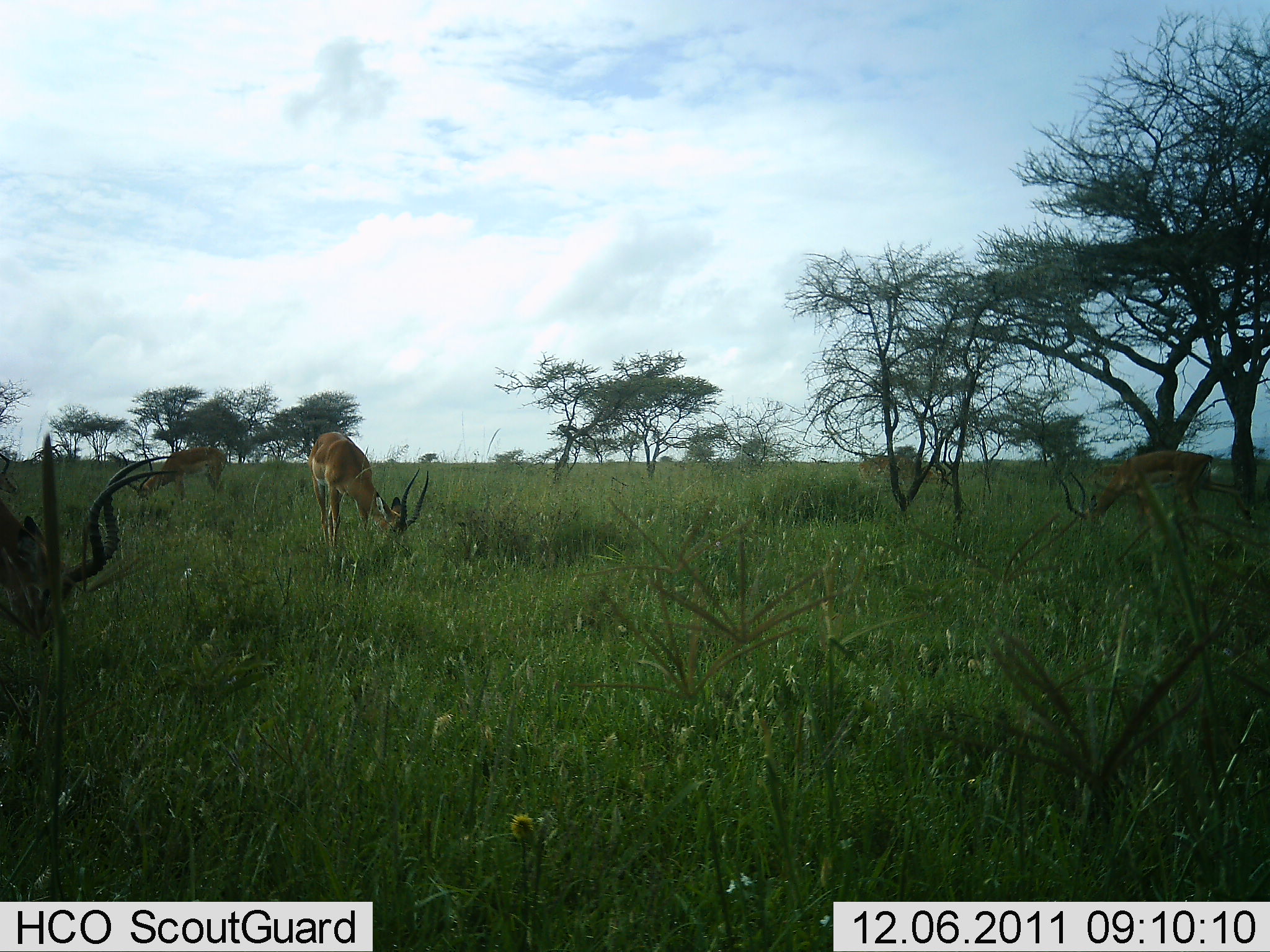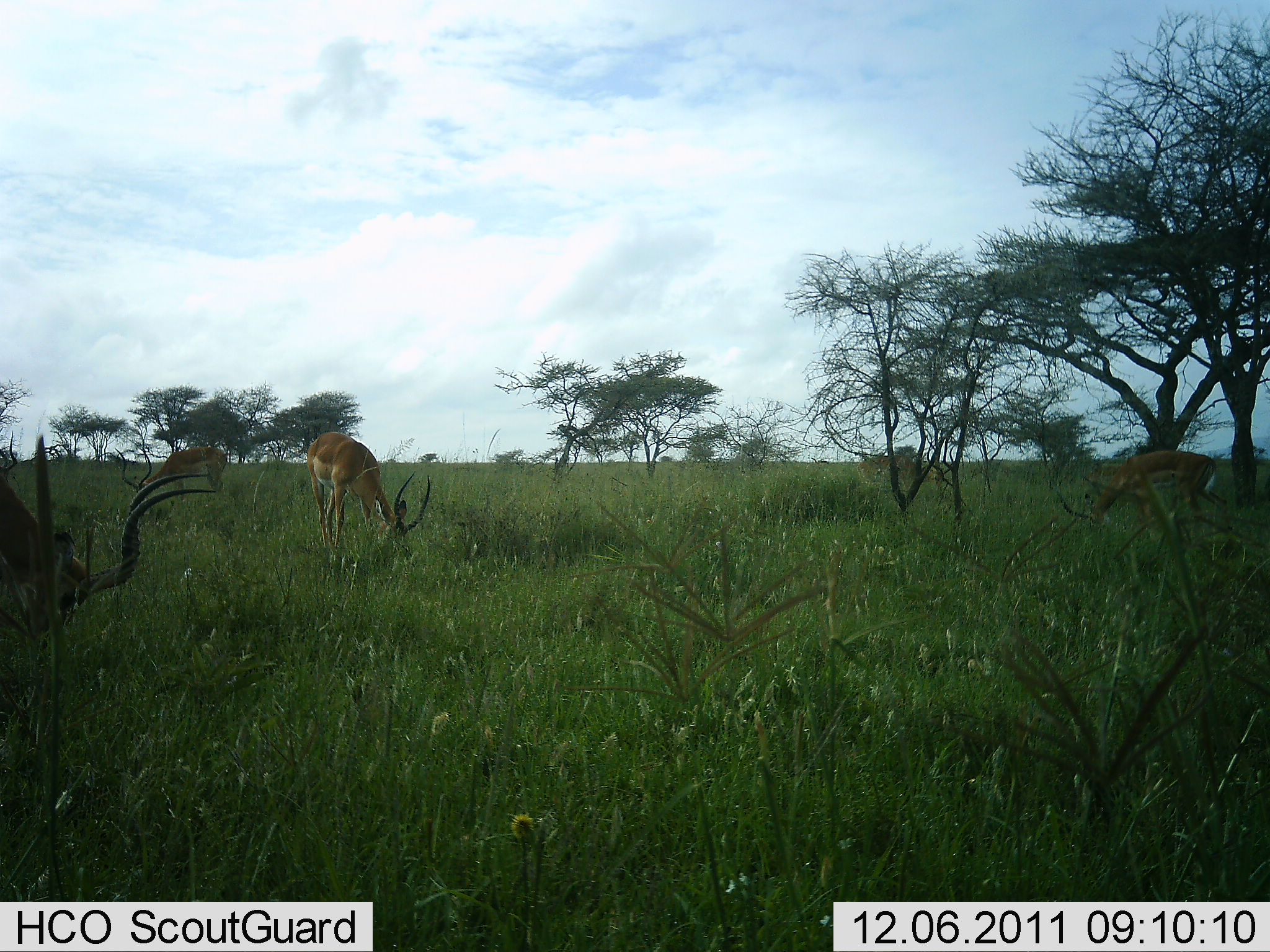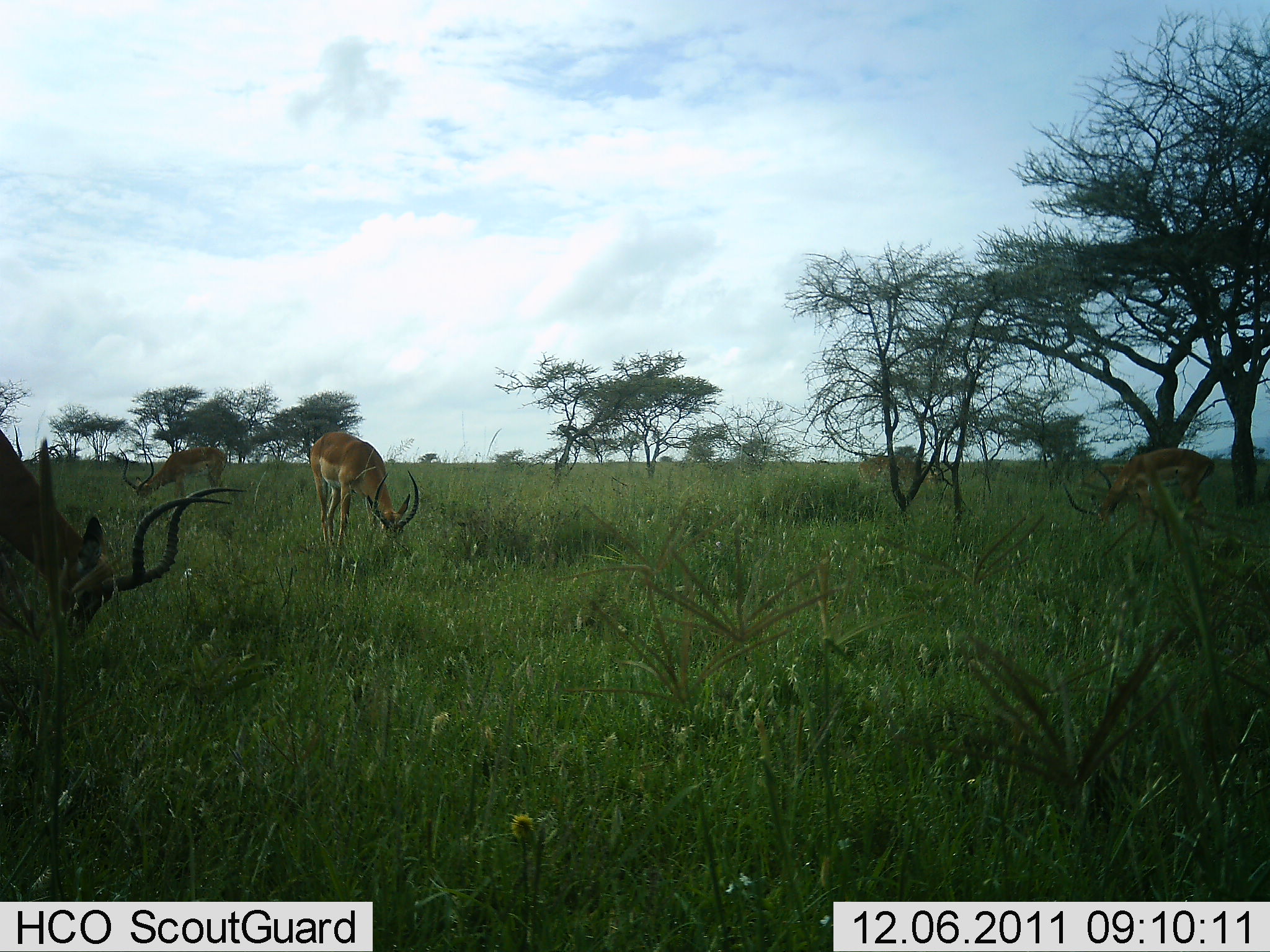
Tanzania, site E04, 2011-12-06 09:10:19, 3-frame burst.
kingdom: Animalia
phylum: Chordata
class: Mammalia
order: Artiodactyla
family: Bovidae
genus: Aepyceros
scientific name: Aepyceros melampus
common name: impala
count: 3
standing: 29%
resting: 0%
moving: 0%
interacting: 0%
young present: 0%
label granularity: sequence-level